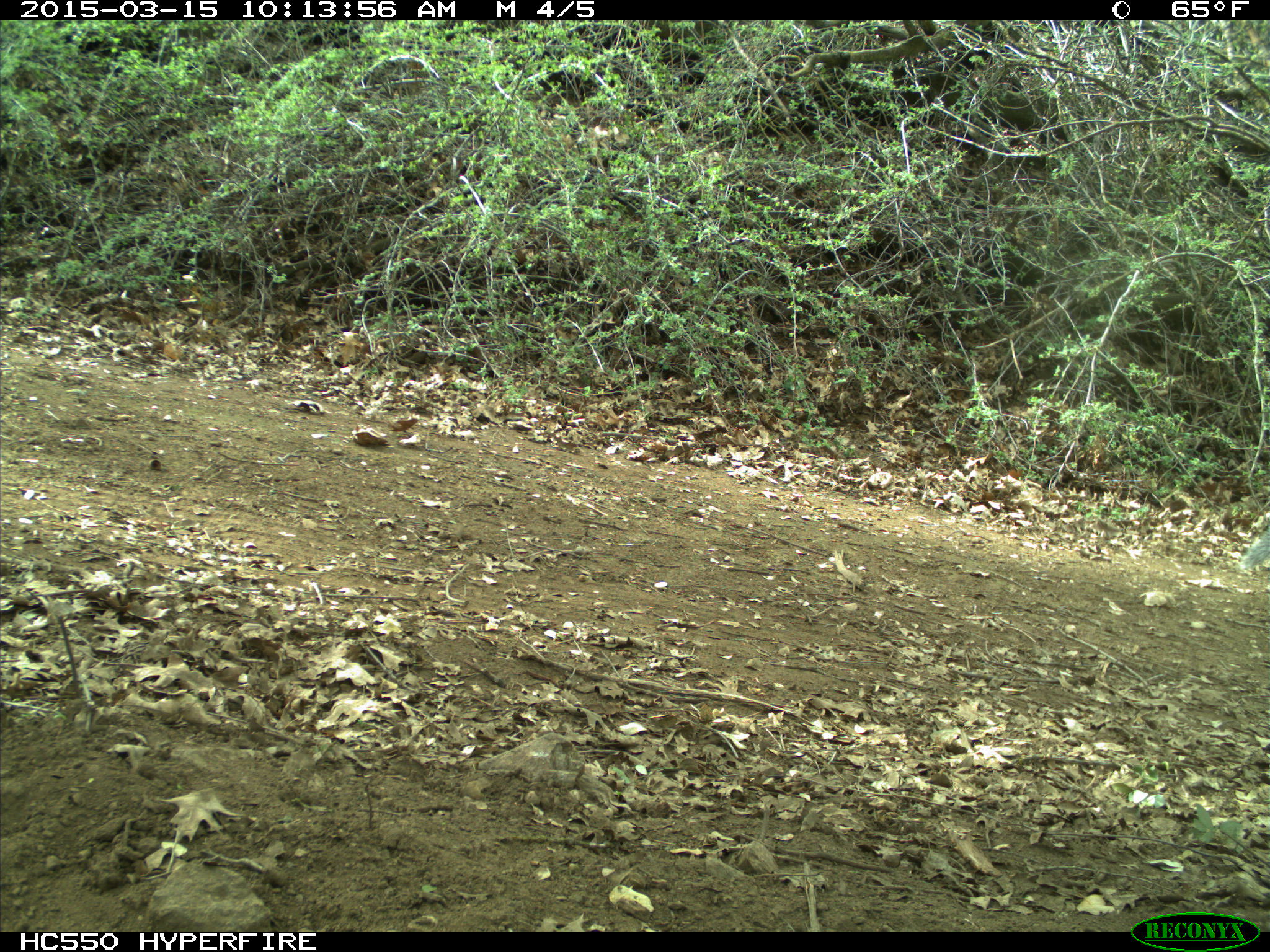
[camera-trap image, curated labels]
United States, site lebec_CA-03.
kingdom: Animalia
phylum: Chordata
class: Mammalia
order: Rodentia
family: Sciuridae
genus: Sciurus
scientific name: Sciurus carolinensis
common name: eastern gray squirrel